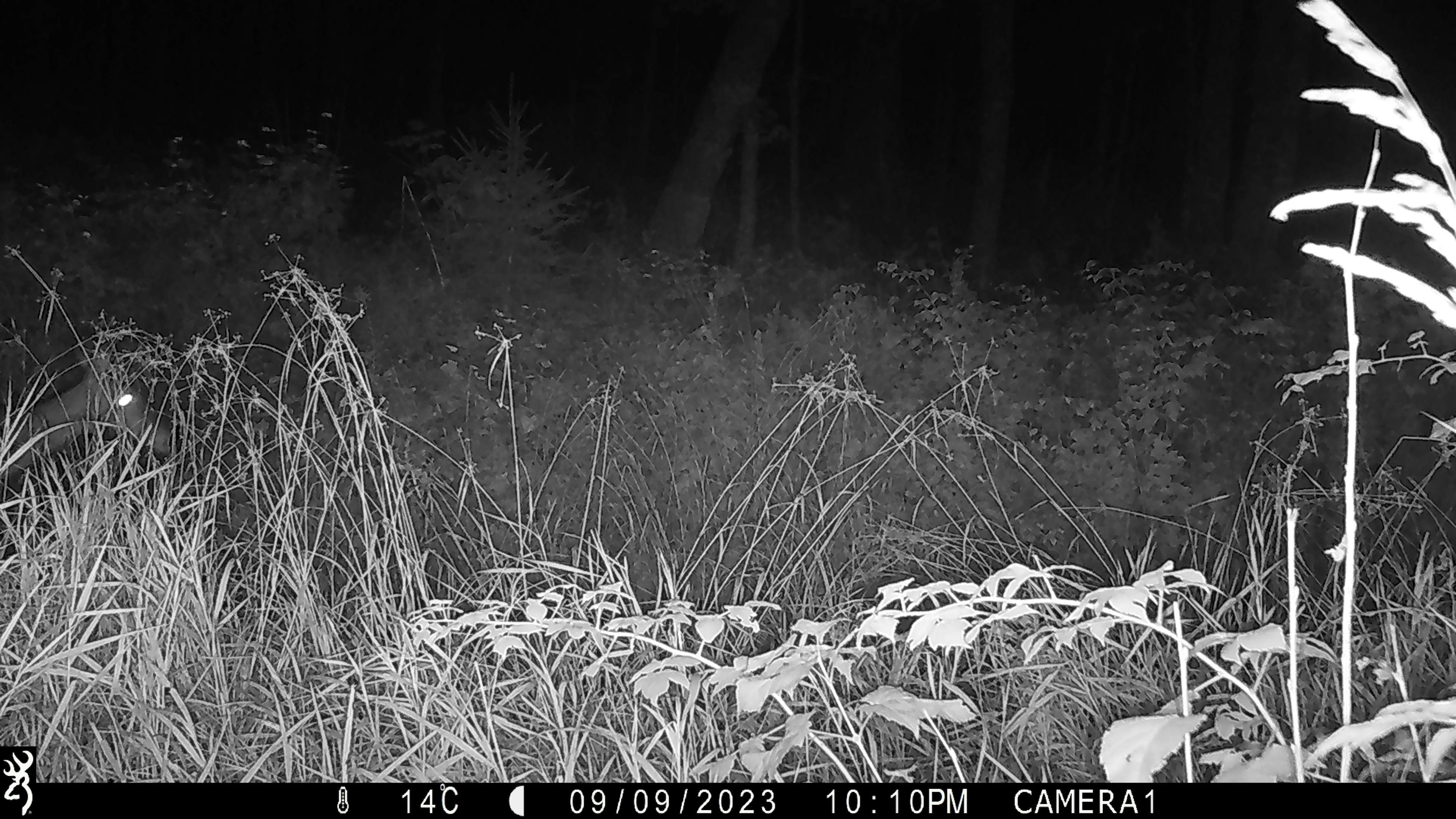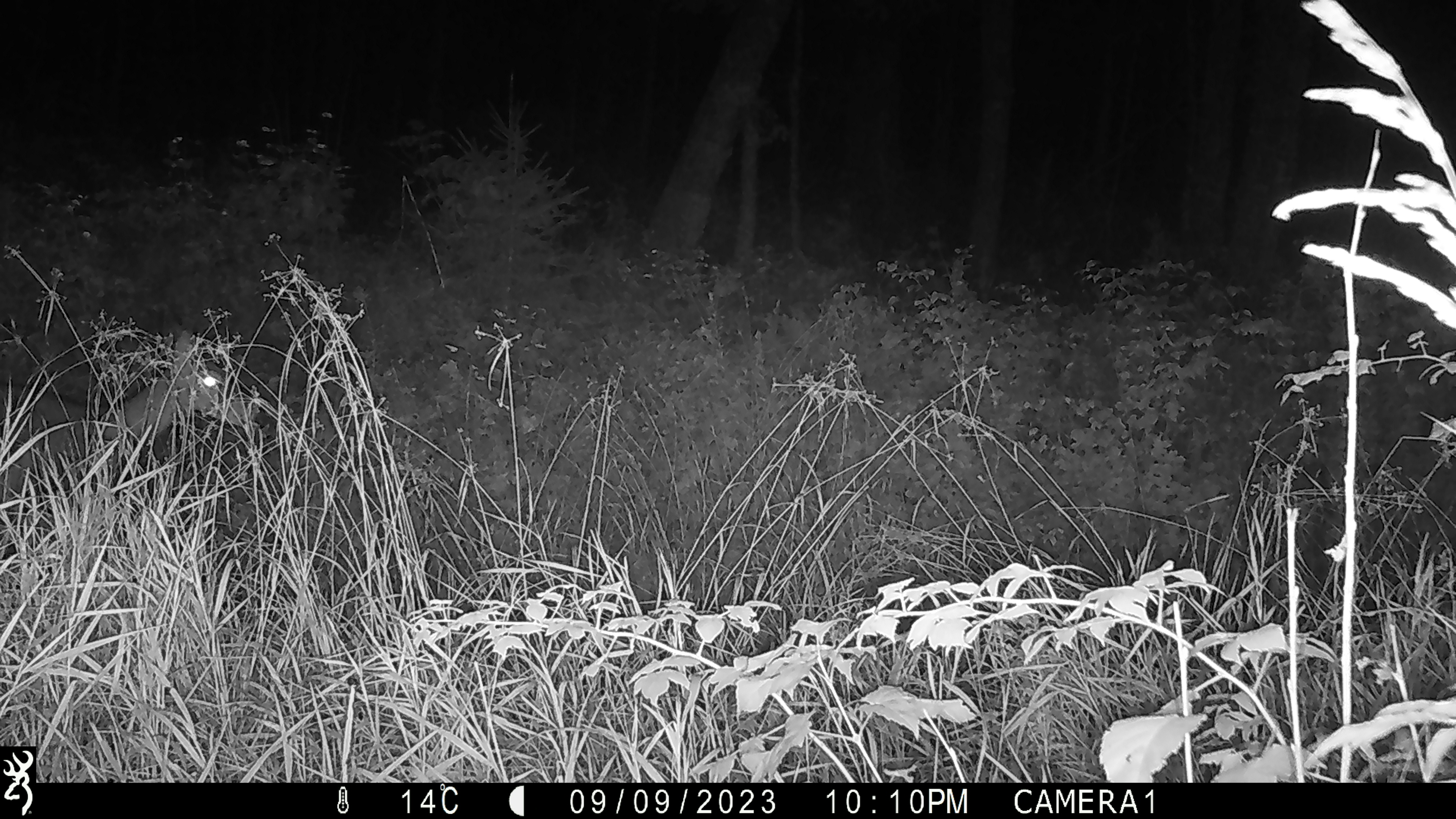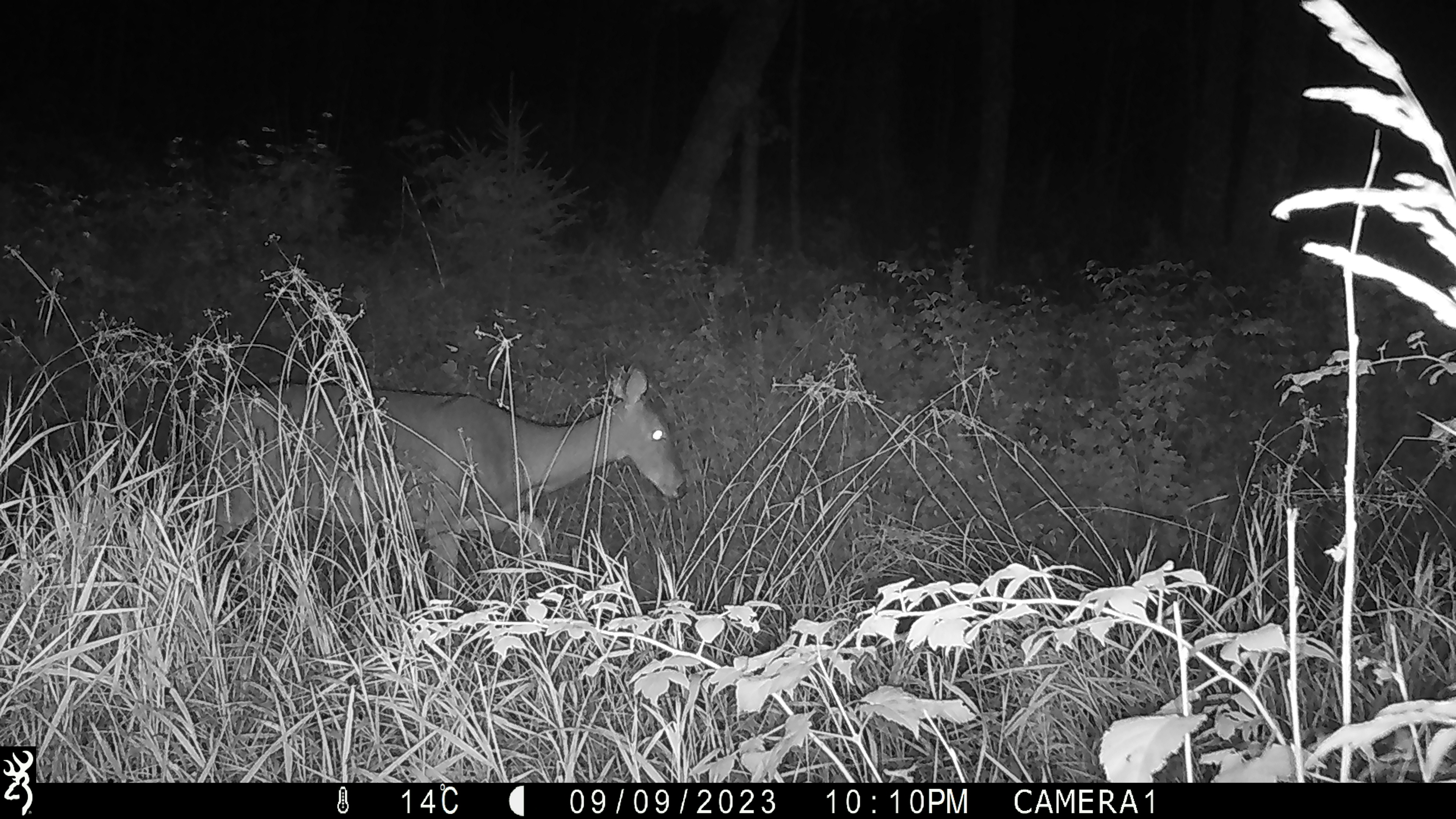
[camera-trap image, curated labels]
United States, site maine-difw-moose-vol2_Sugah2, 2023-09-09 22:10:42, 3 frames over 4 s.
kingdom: Animalia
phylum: Chordata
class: Mammalia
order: Artiodactyla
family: Cervidae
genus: Odocoileus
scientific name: Odocoileus virginianus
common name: white-tailed deer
White-tailed deer (Odocoileus virginianus).